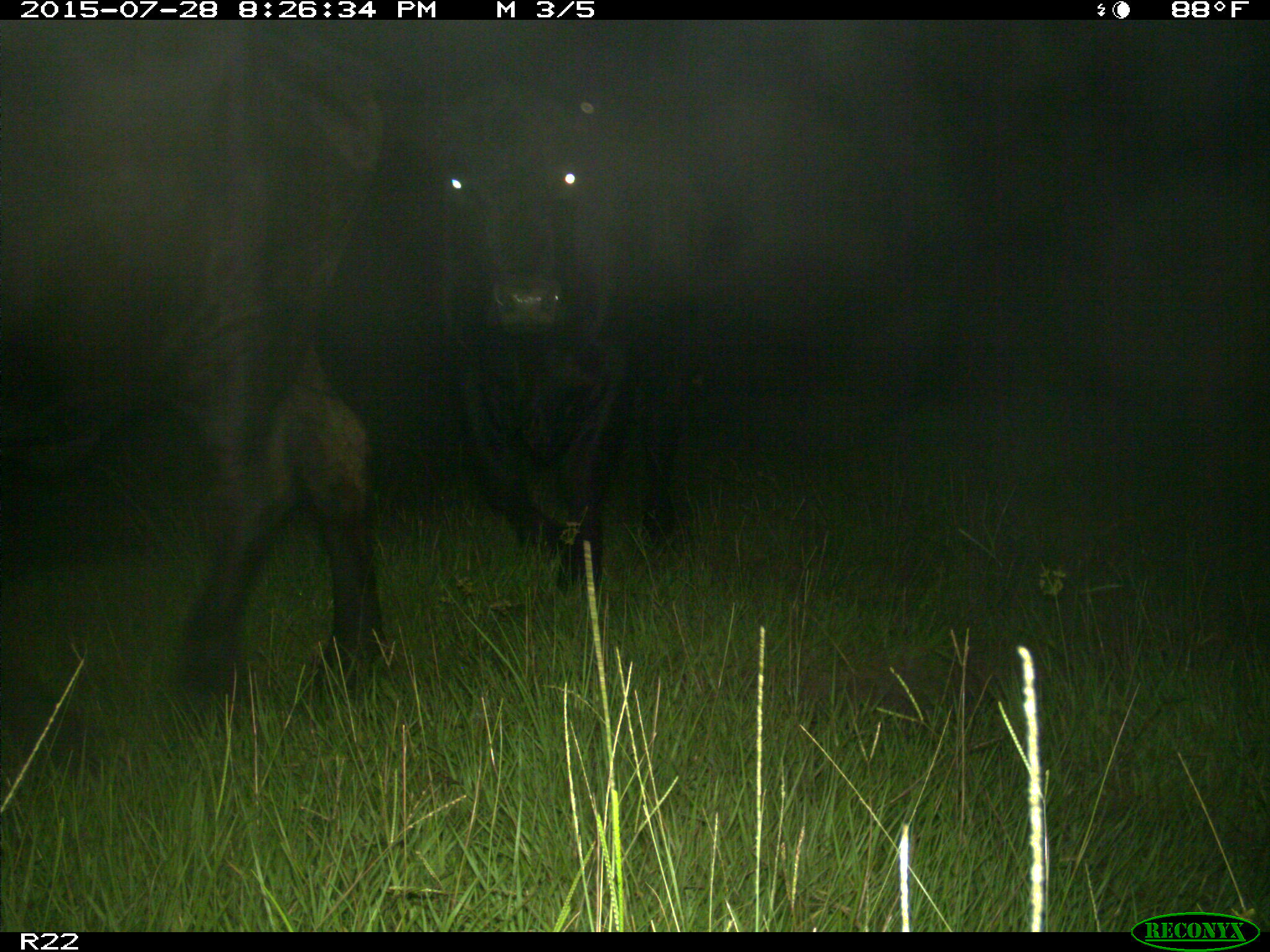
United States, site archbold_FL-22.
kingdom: Animalia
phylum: Chordata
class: Mammalia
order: Artiodactyla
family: Bovidae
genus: Bos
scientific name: Bos taurus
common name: domestic cow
Bos taurus (domestic cow).